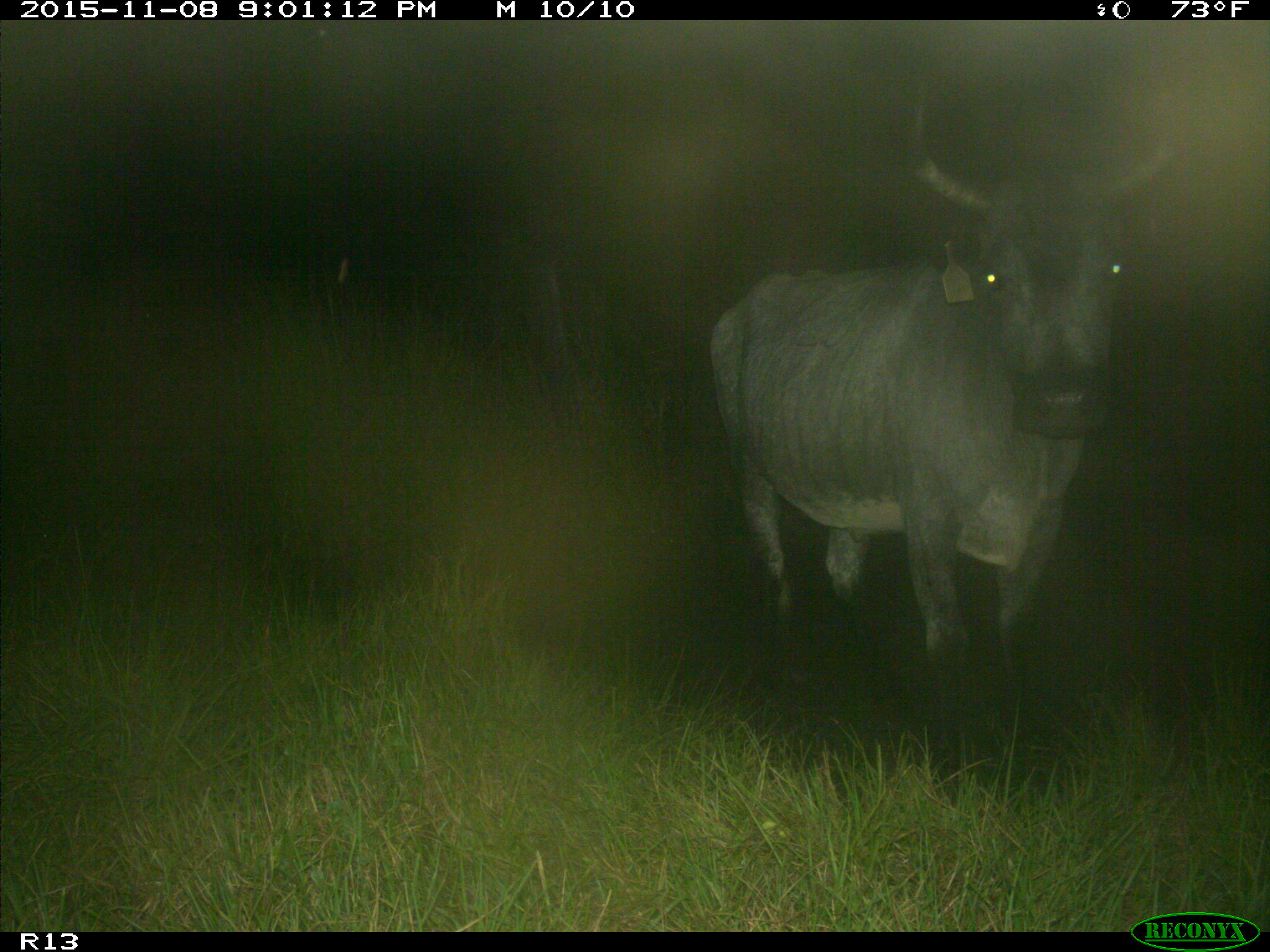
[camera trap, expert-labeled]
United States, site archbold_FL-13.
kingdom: Animalia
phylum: Chordata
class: Mammalia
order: Artiodactyla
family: Bovidae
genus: Bos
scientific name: Bos taurus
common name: domestic cow